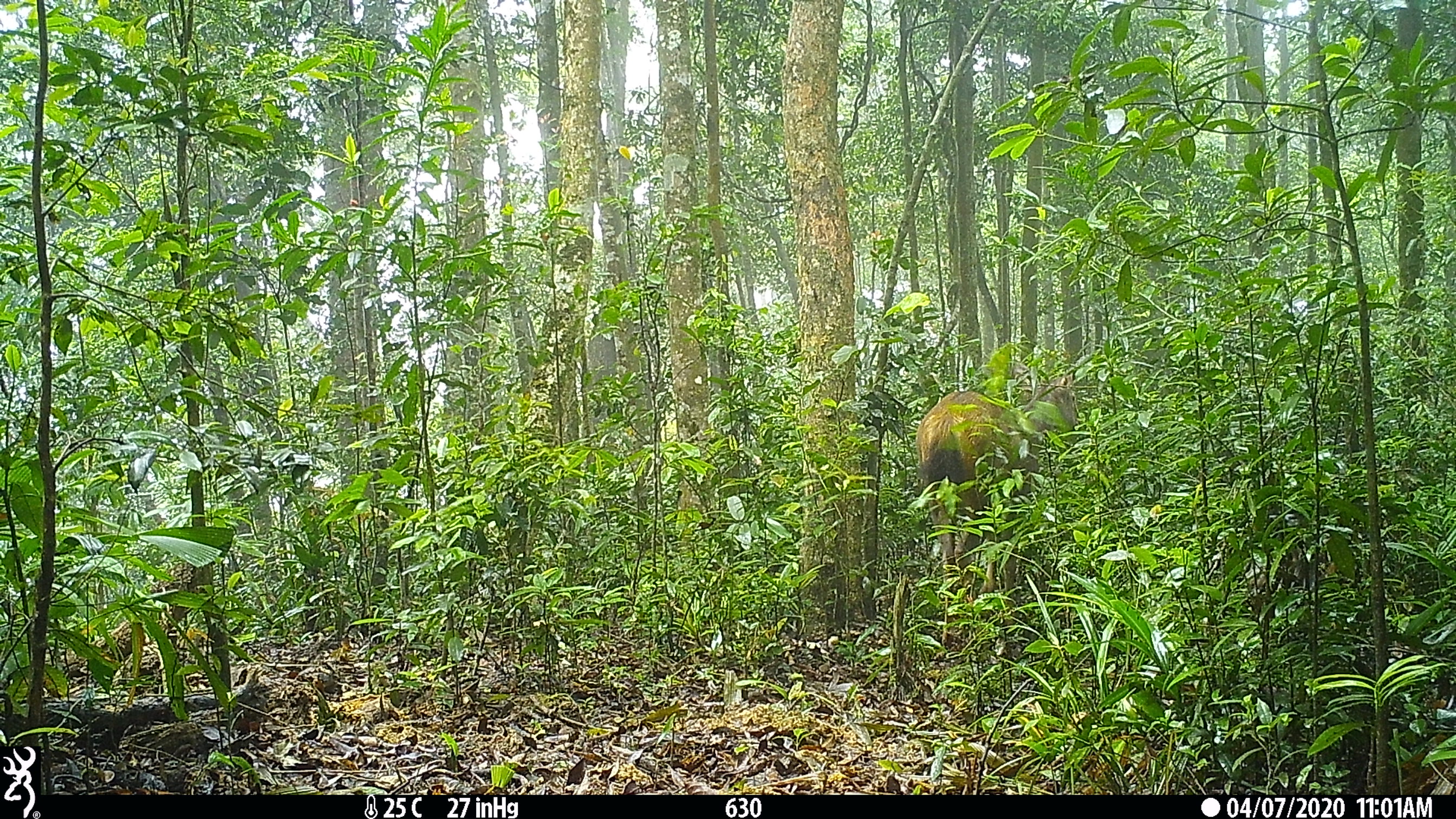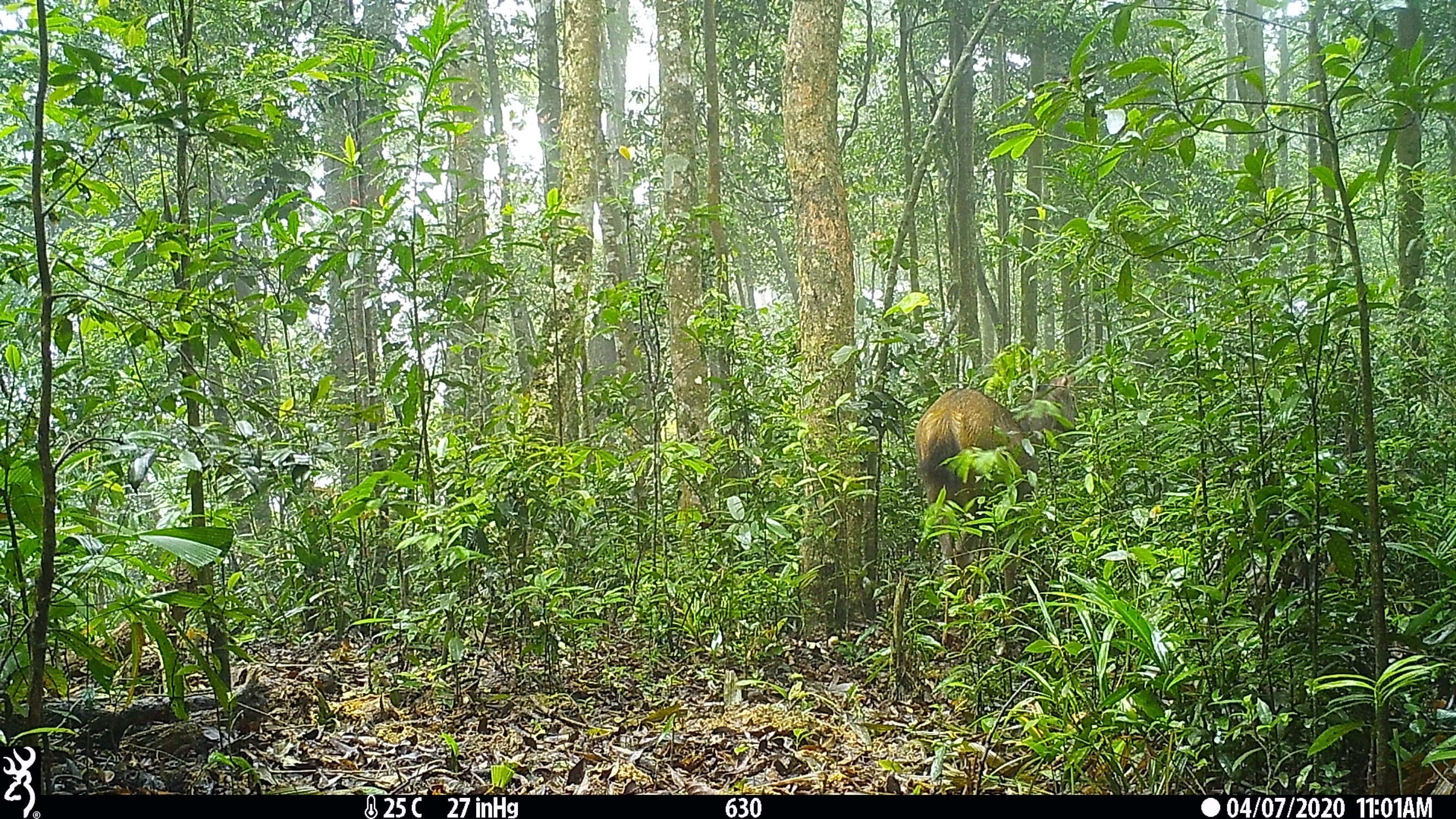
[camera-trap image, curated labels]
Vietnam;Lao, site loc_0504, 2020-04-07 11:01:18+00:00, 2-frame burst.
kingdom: Animalia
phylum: Chordata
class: Mammalia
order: Artiodactyla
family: Cervidae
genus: Rusa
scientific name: Rusa unicolor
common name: sambar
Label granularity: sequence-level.